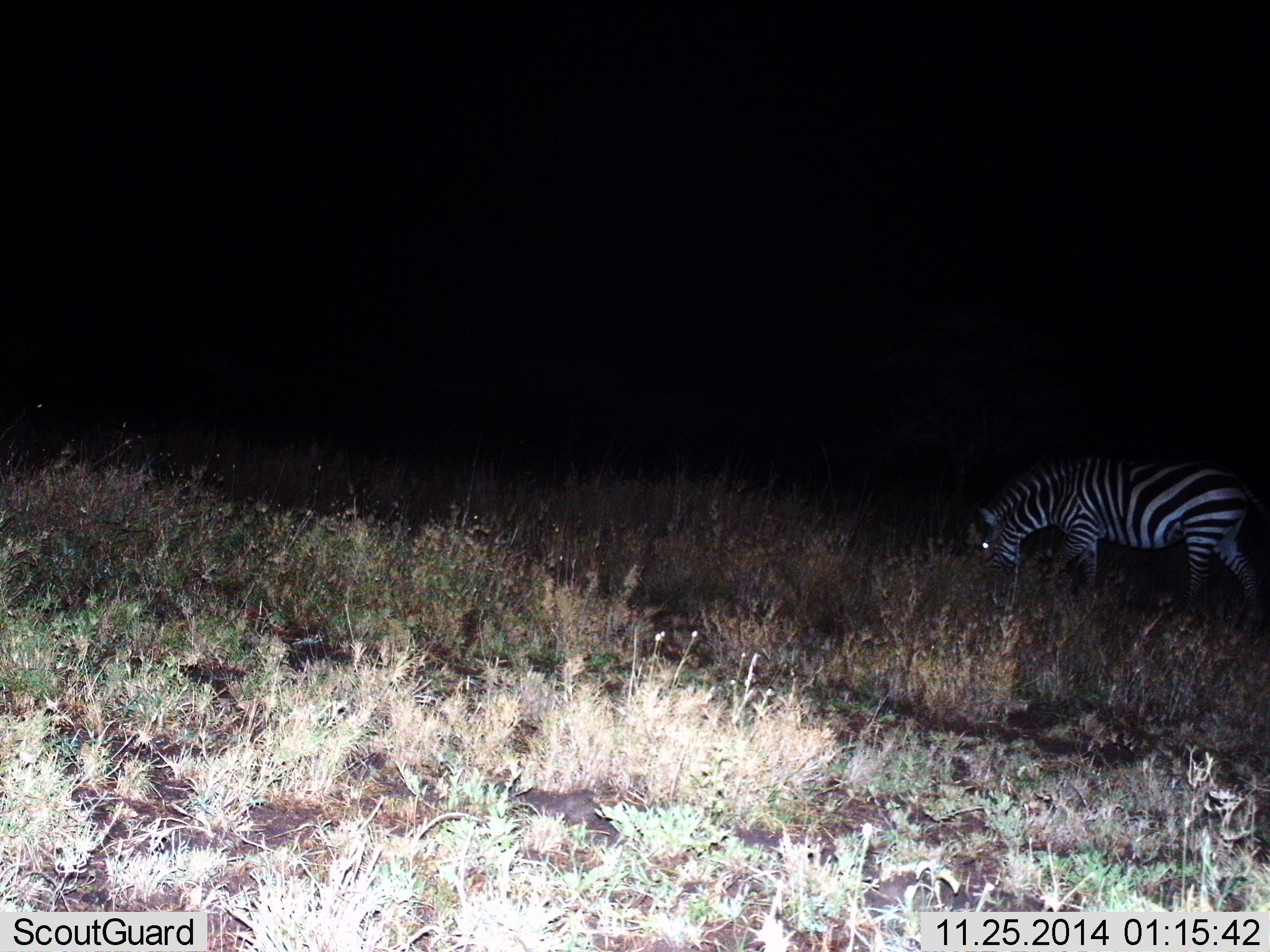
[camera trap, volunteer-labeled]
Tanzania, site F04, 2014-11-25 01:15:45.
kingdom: Animalia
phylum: Chordata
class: Mammalia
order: Perissodactyla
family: Equidae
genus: Equus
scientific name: Equus quagga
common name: plains zebra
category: zebra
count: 1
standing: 10%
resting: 0%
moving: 10%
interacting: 0%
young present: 0%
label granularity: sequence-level